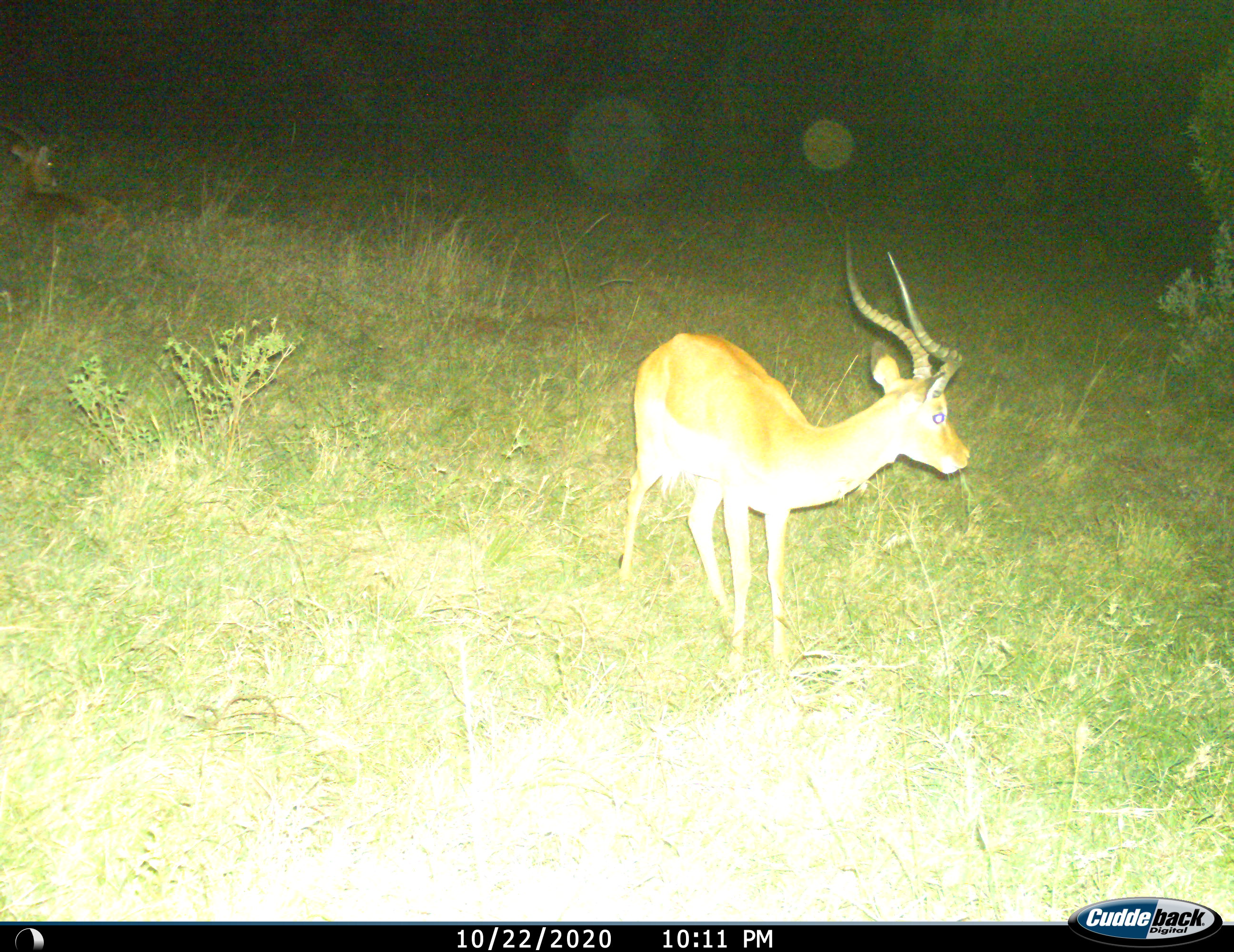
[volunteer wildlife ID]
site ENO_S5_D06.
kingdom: Animalia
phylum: Chordata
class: Mammalia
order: Artiodactyla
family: Bovidae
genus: Aepyceros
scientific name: Aepyceros melampus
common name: impala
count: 1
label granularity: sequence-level